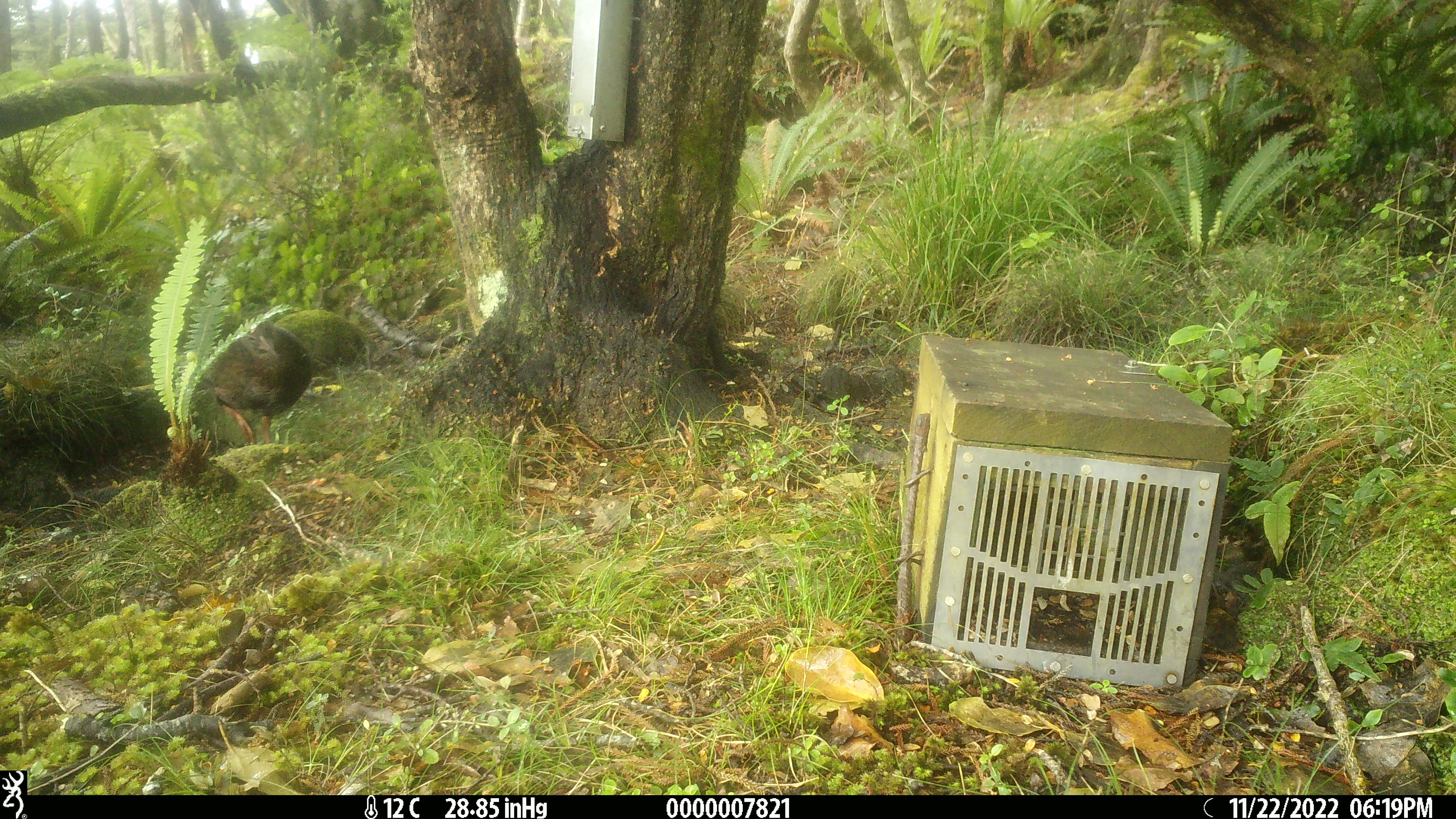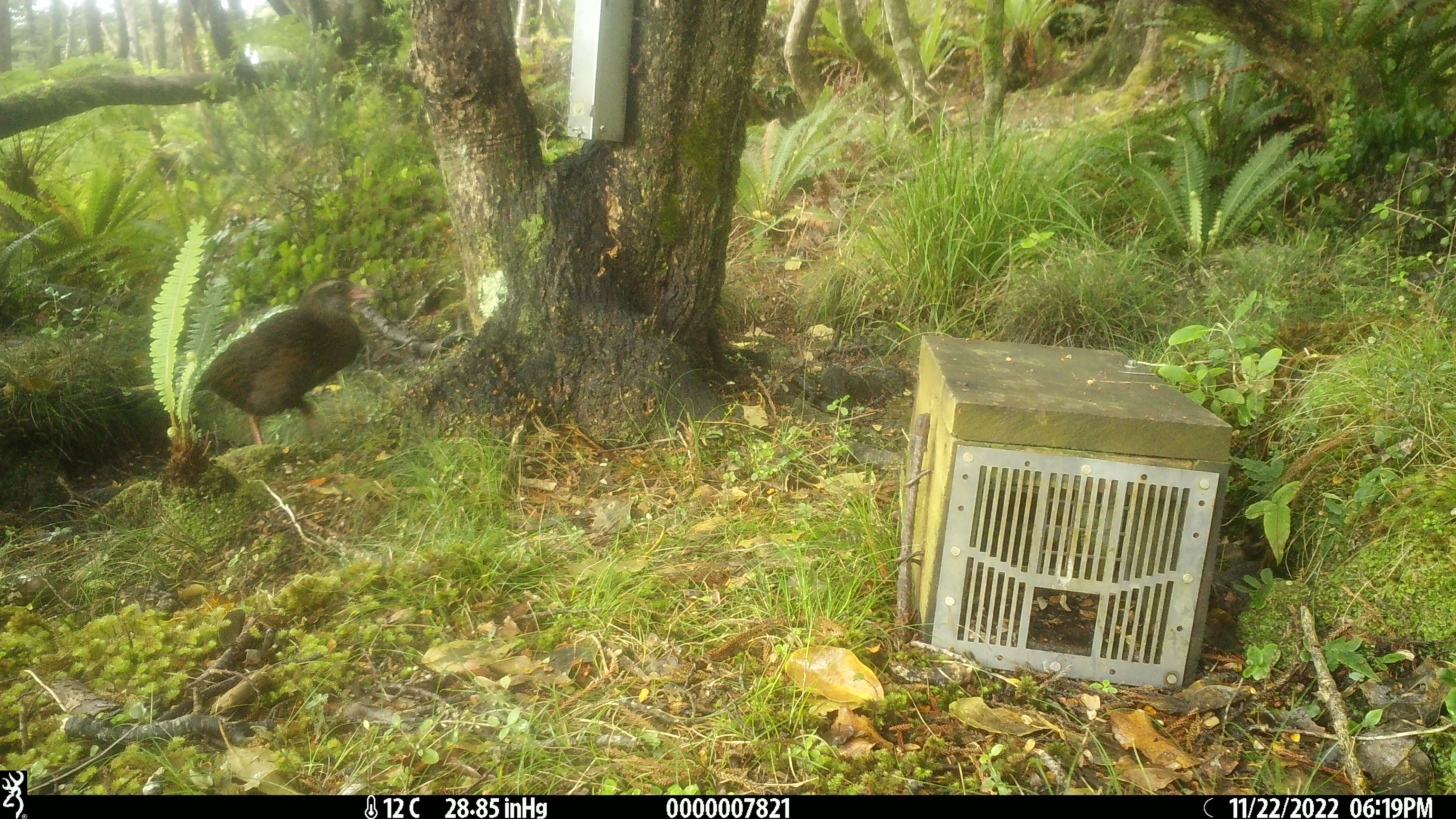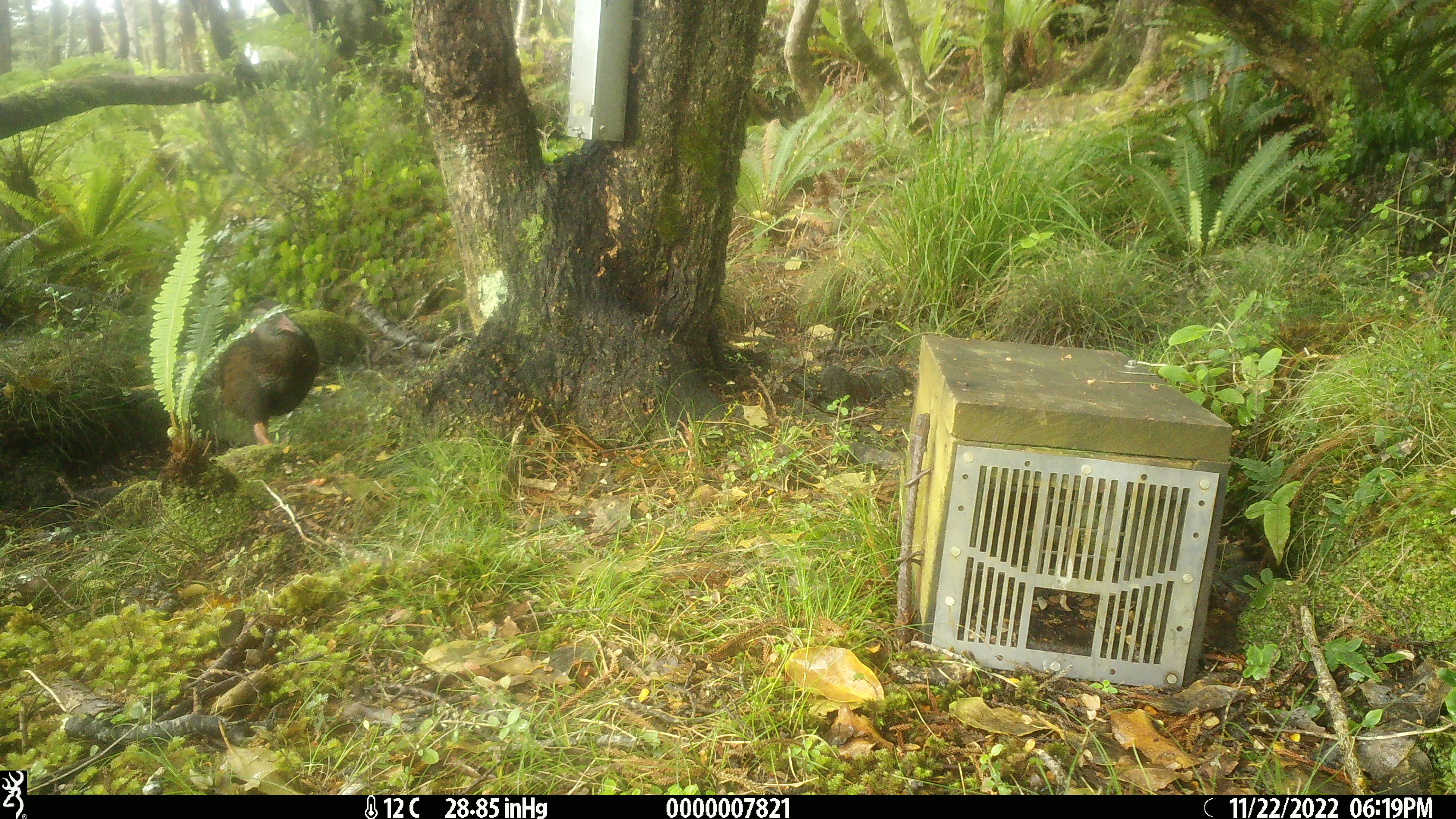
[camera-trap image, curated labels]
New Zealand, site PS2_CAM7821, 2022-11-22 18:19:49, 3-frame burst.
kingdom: Animalia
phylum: Chordata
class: Aves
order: Gruiformes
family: Rallidae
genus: Gallirallus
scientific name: Gallirallus australis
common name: weka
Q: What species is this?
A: Weka (Gallirallus australis).